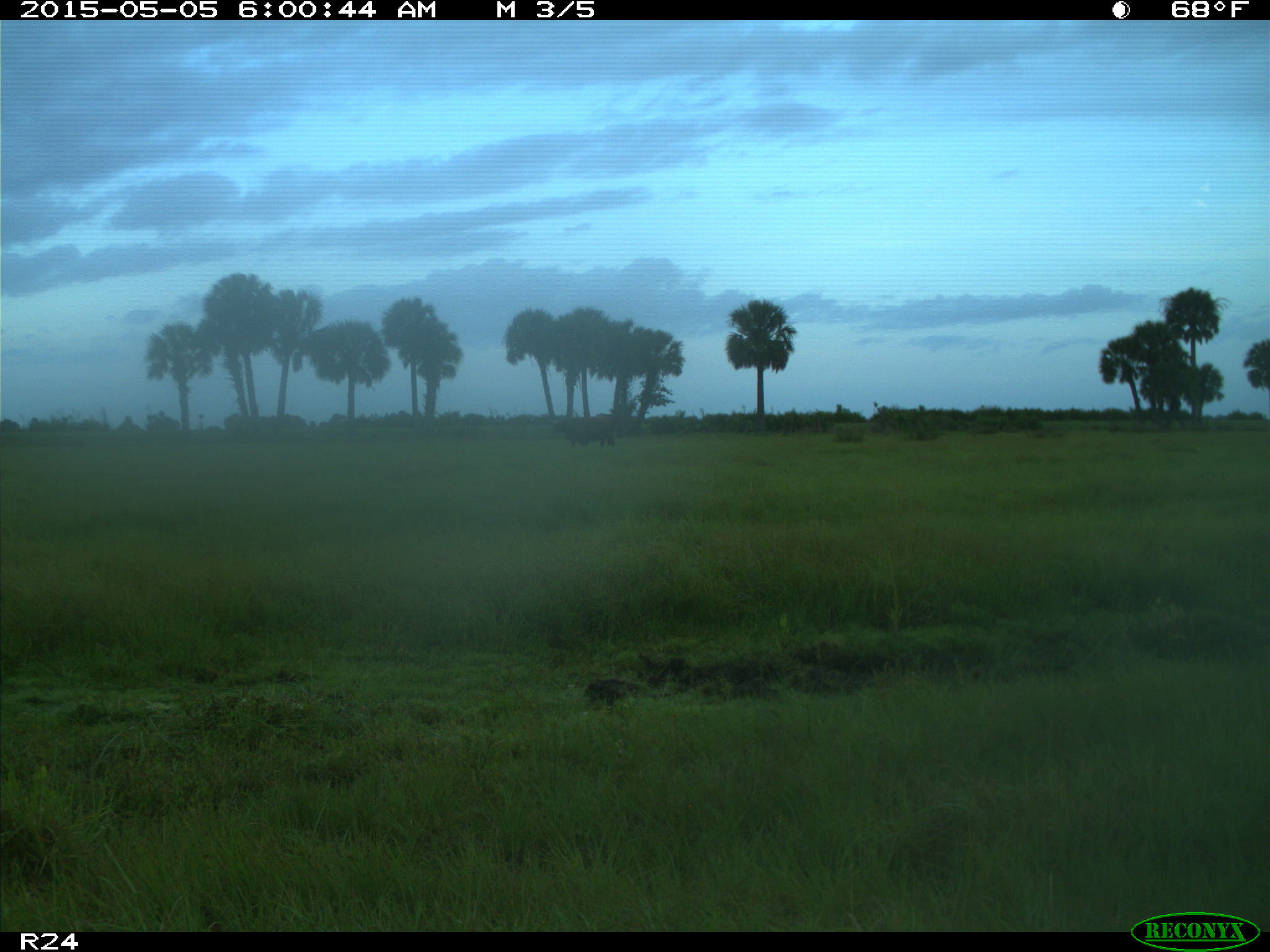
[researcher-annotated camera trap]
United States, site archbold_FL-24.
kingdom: Animalia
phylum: Chordata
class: Mammalia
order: Artiodactyla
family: Bovidae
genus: Bos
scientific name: Bos taurus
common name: domestic cow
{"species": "Bos taurus (domestic cow)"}